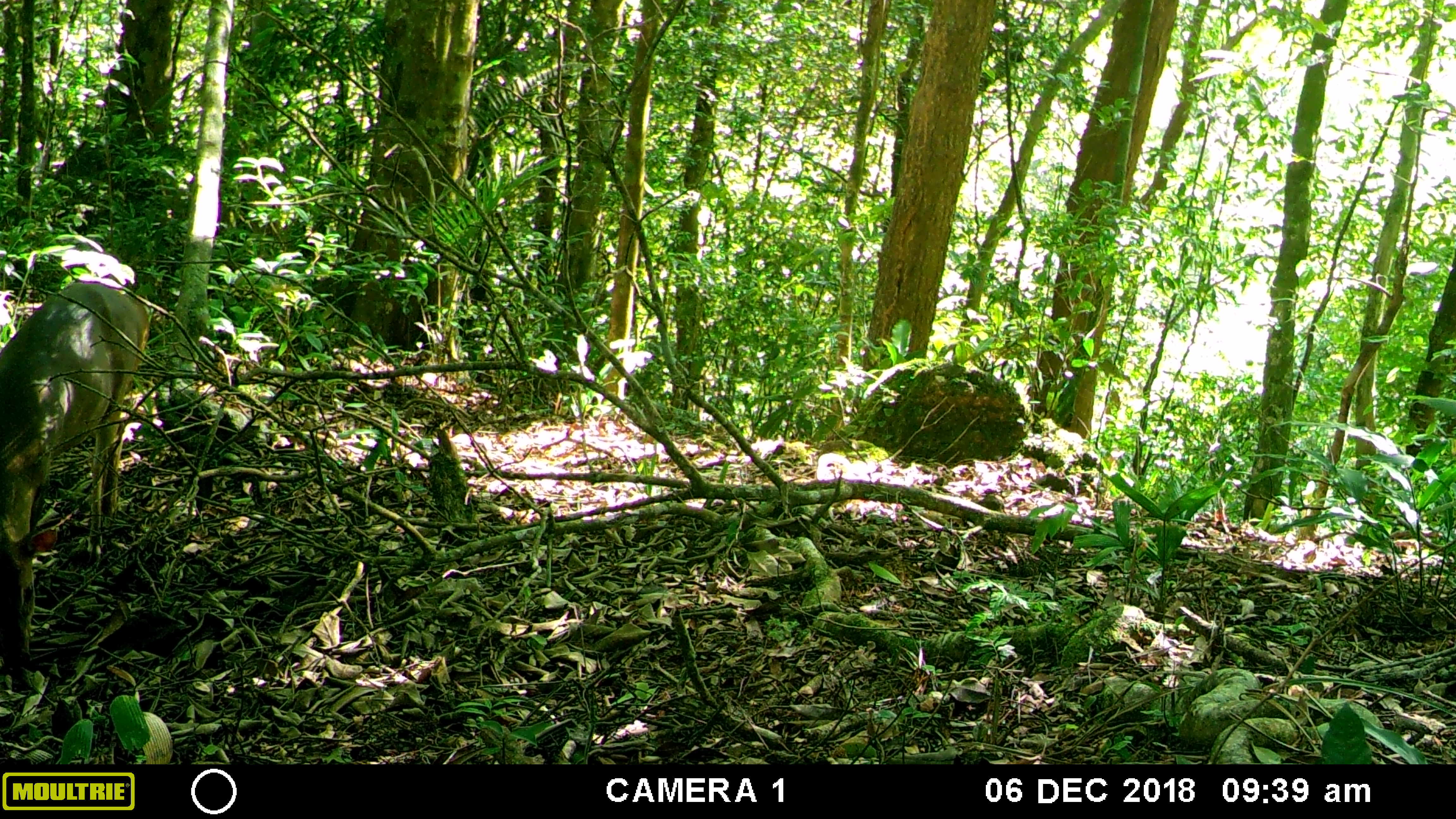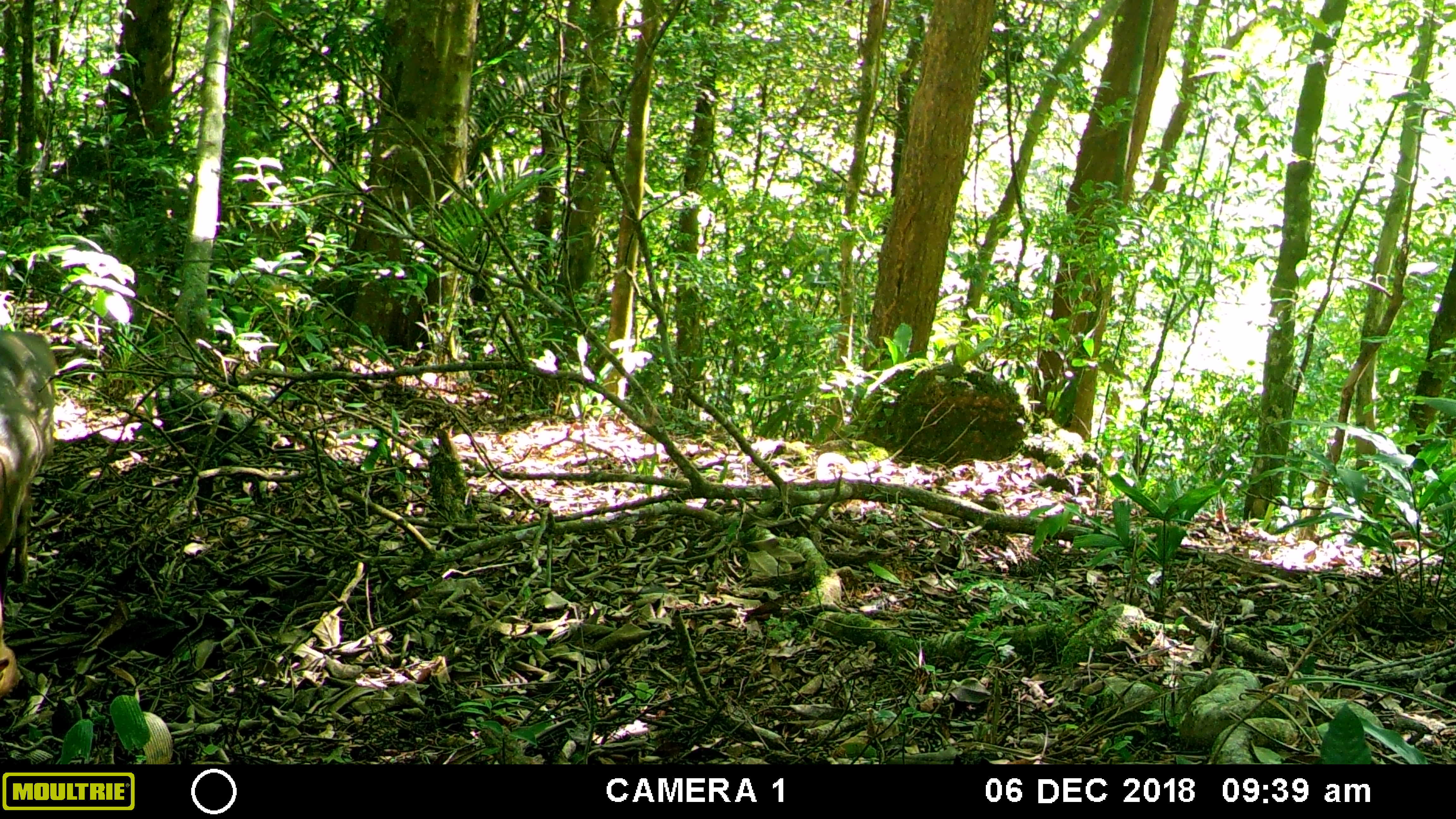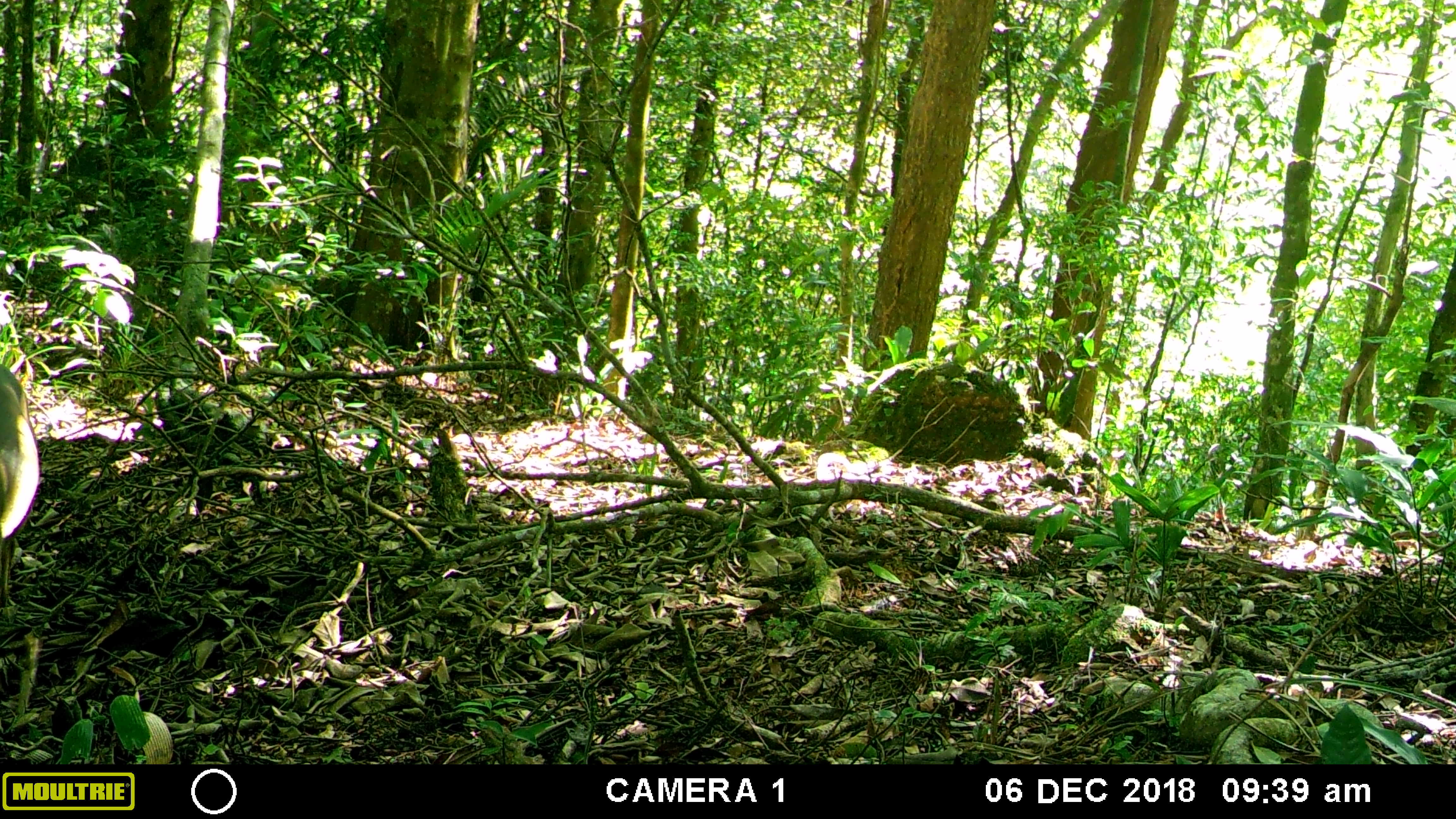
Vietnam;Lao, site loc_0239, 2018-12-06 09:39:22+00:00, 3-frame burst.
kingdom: Animalia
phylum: Chordata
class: Mammalia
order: Artiodactyla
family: Cervidae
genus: Muntiacus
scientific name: Muntiacus vuquangensis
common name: large-antlered muntjac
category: large antlered muntjac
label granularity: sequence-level